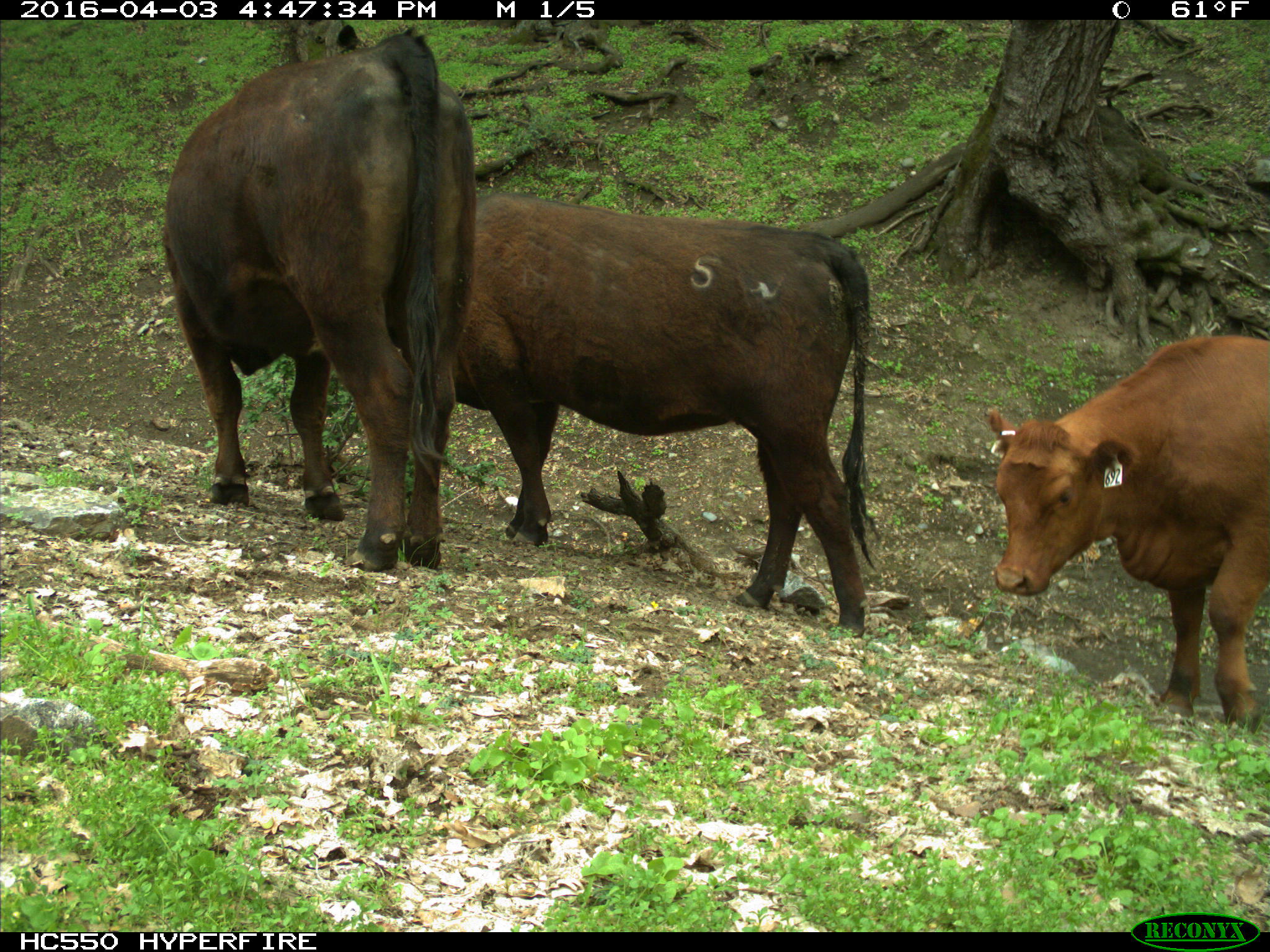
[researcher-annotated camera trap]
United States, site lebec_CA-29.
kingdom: Animalia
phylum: Chordata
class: Mammalia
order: Artiodactyla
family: Bovidae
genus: Bos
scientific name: Bos taurus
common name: domestic cow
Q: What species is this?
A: Bos taurus (domestic cow).